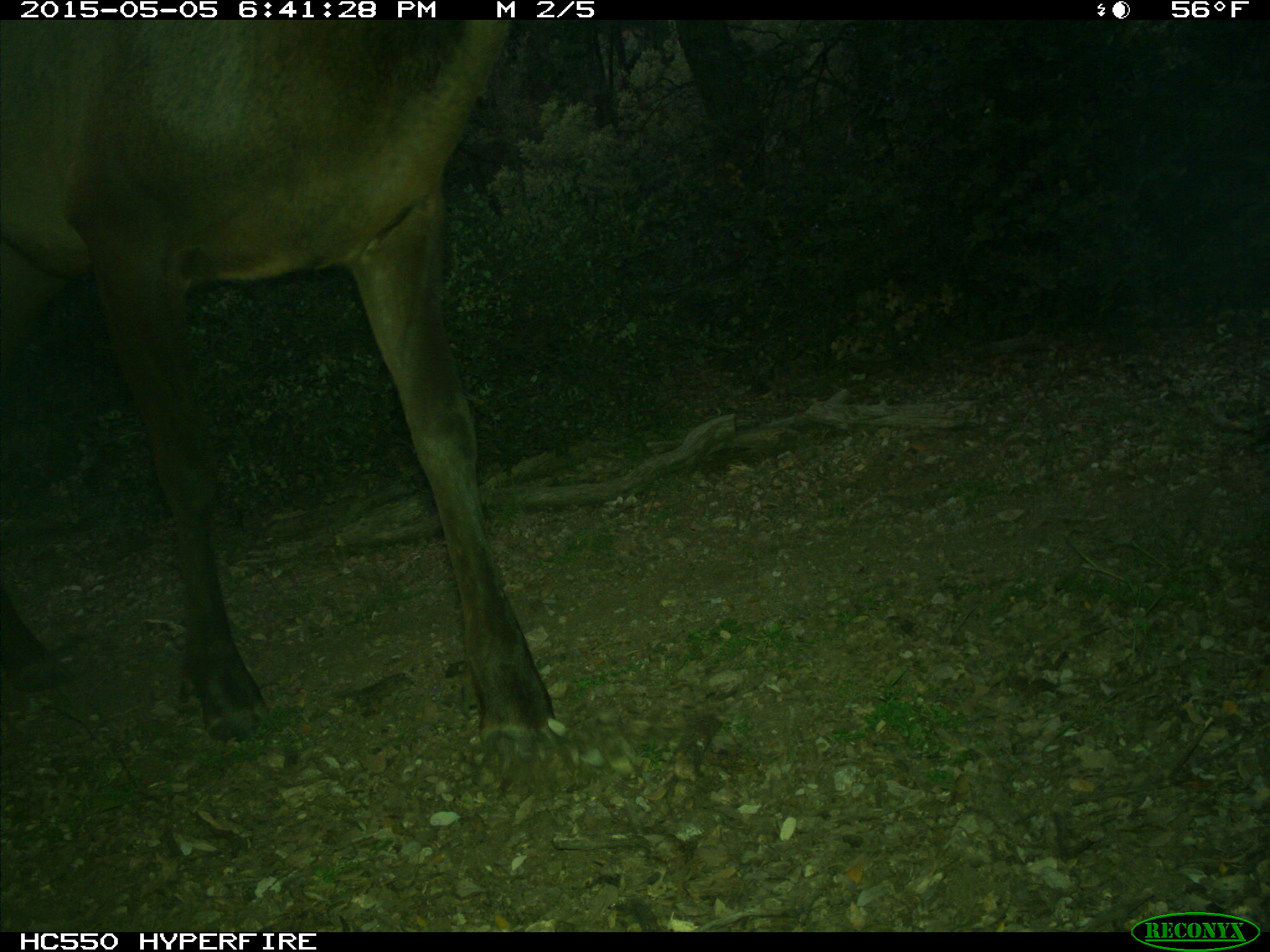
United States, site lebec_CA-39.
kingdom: Animalia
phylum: Chordata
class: Mammalia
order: Artiodactyla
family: Cervidae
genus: Cervus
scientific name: Cervus canadensis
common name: elk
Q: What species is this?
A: Cervus canadensis (elk).